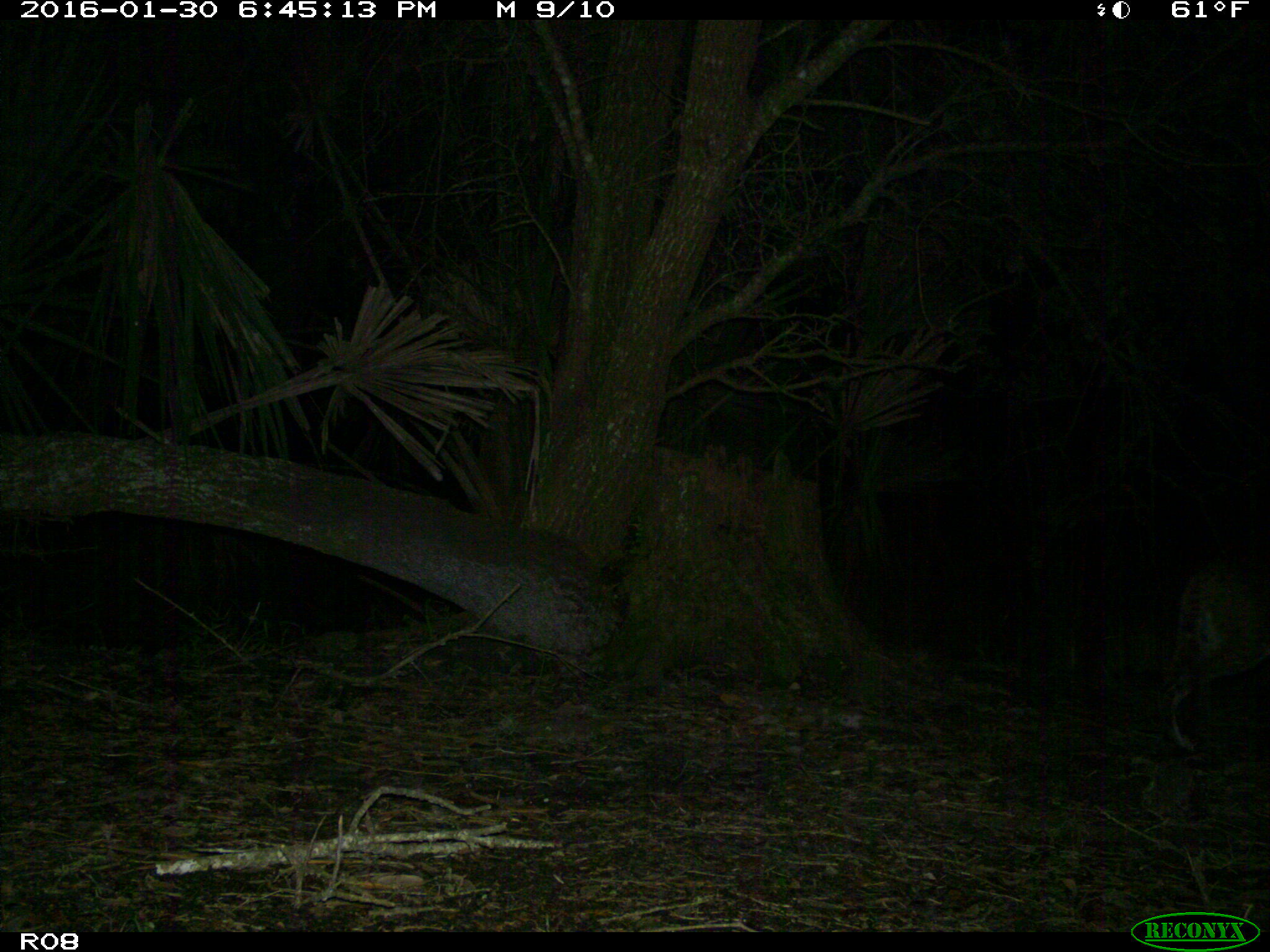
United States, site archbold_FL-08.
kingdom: Animalia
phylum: Chordata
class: Mammalia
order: Carnivora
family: Felidae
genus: Lynx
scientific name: Lynx rufus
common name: bobcat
Lynx rufus (bobcat).